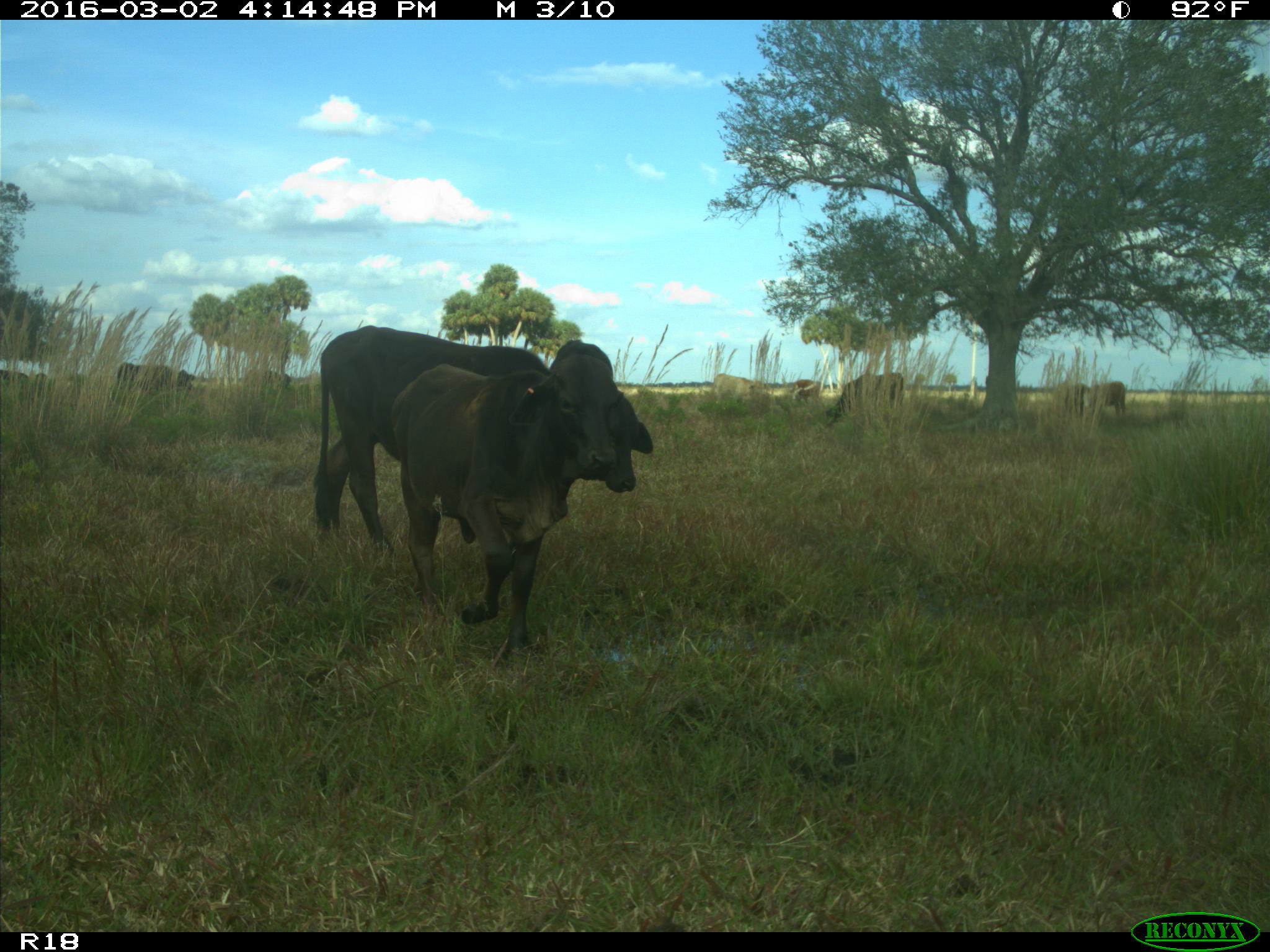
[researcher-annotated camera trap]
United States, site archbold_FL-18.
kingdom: Animalia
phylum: Chordata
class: Mammalia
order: Artiodactyla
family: Bovidae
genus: Bos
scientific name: Bos taurus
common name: domestic cow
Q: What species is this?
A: Bos taurus (domestic cow).